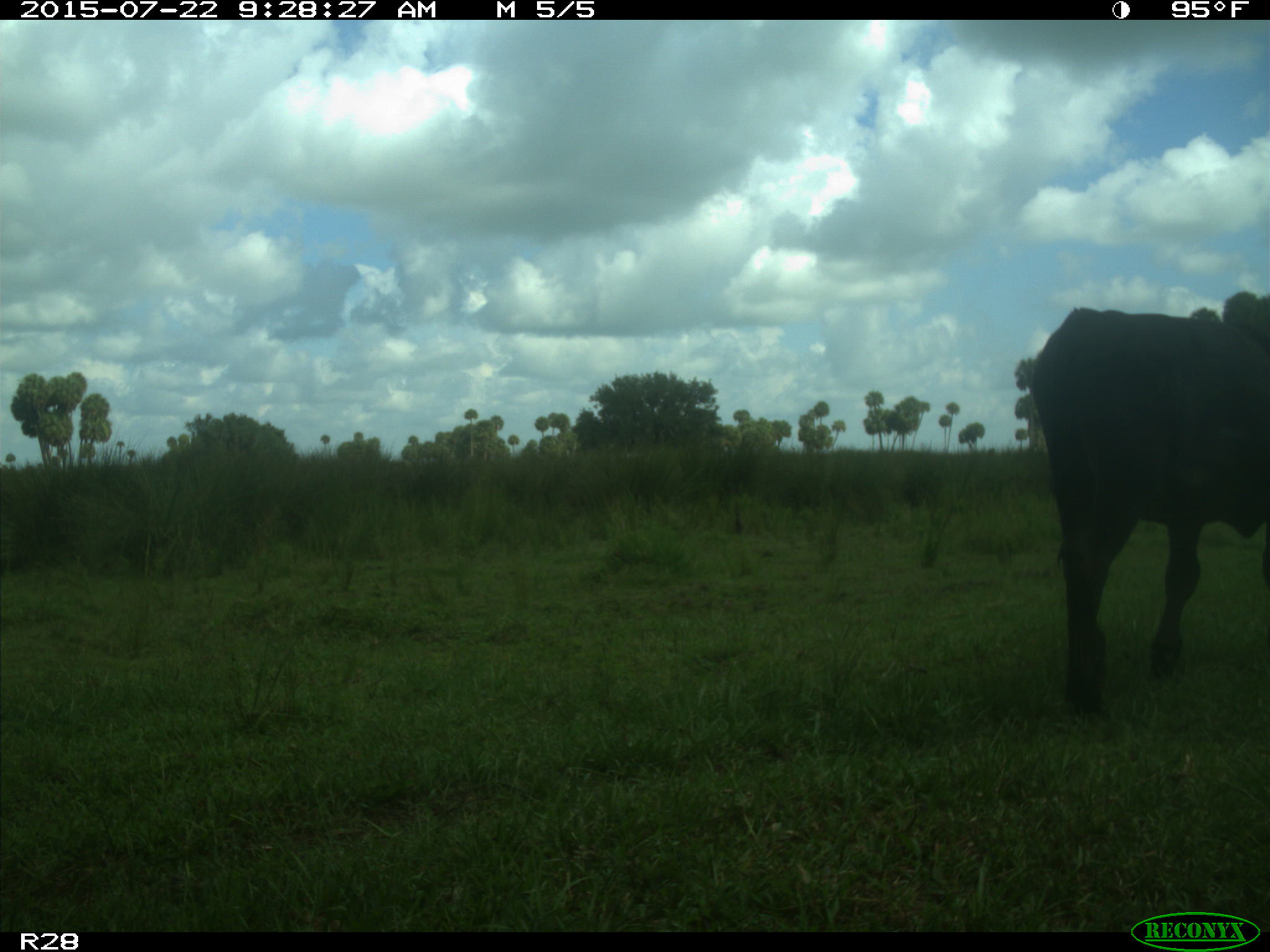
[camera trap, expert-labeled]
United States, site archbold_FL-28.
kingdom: Animalia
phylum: Chordata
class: Mammalia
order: Artiodactyla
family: Bovidae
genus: Bos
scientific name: Bos taurus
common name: domestic cow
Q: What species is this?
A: Bos taurus (domestic cow).